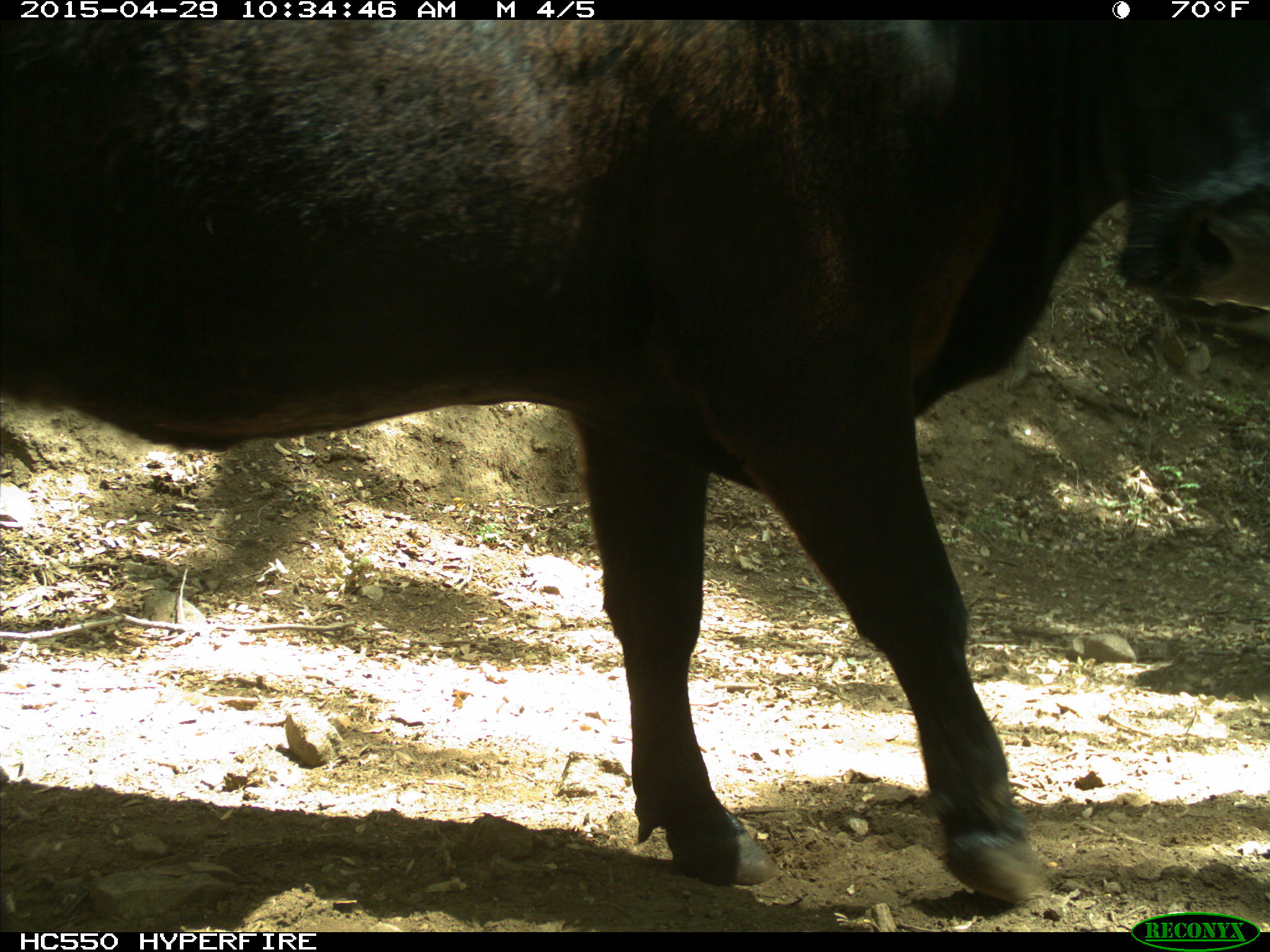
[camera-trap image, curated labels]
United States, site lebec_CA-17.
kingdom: Animalia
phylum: Chordata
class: Mammalia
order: Artiodactyla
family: Bovidae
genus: Bos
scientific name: Bos taurus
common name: domestic cow